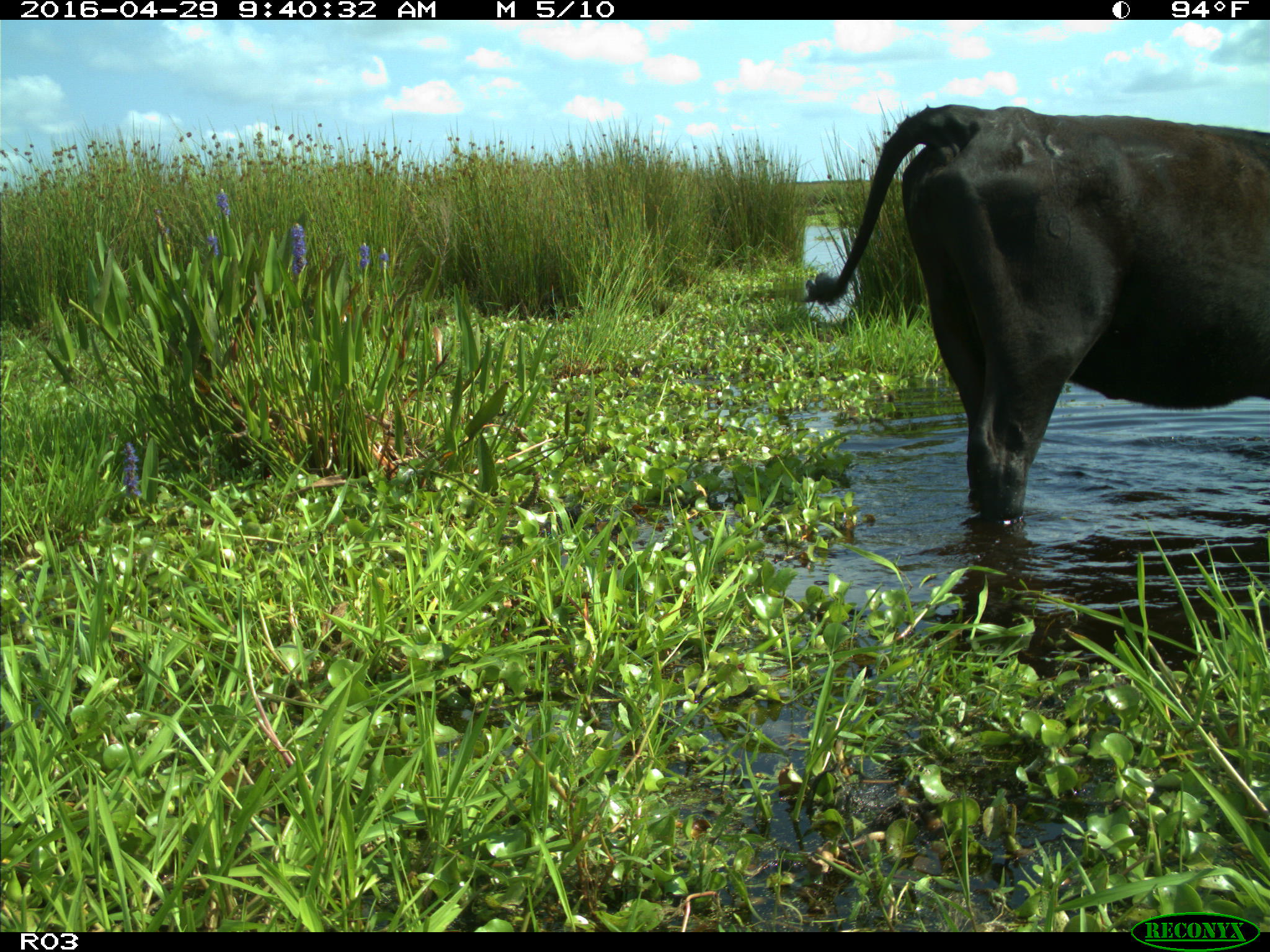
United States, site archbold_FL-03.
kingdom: Animalia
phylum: Chordata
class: Mammalia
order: Artiodactyla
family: Bovidae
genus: Bos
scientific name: Bos taurus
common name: domestic cow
Bos taurus (domestic cow).